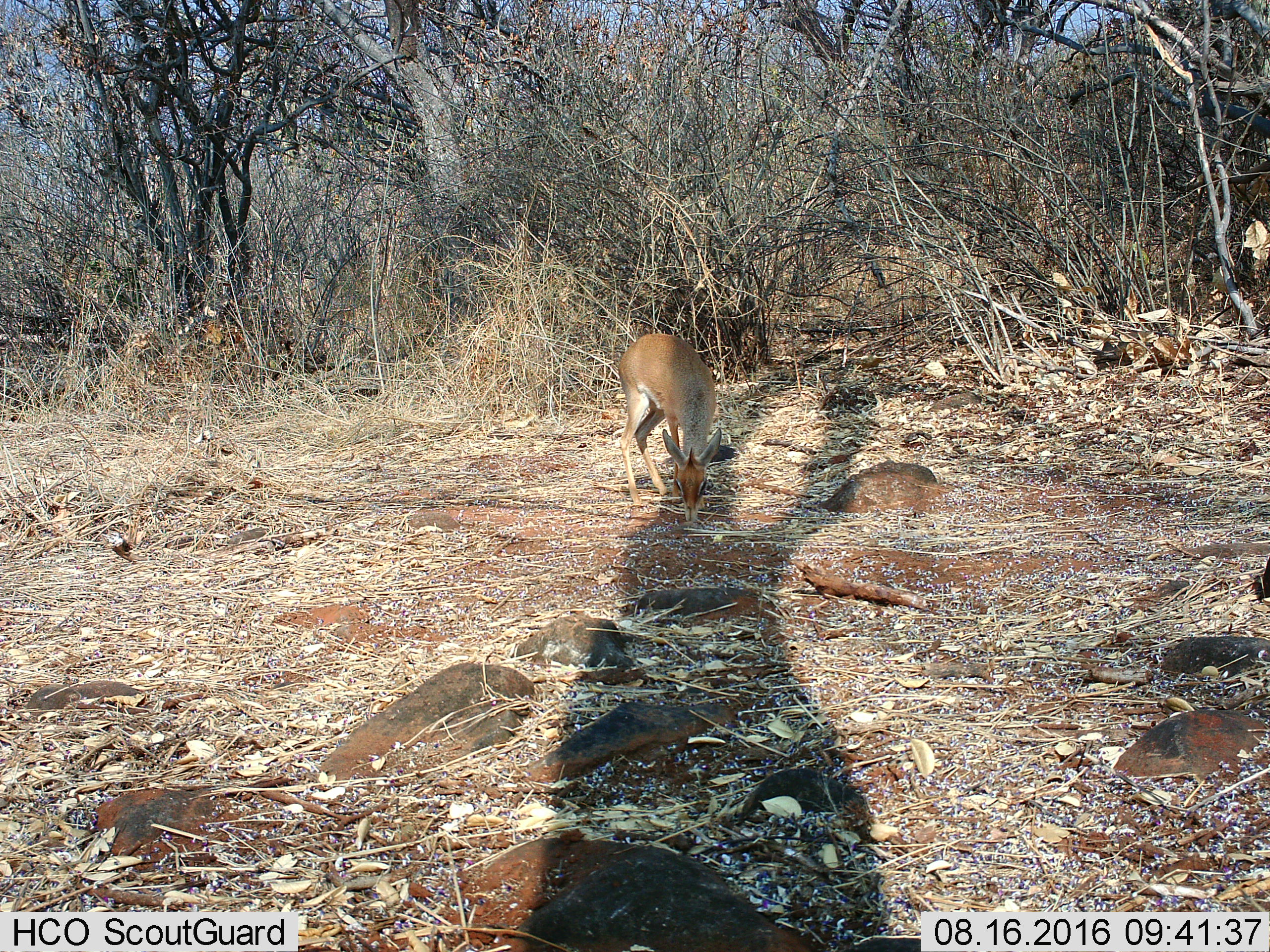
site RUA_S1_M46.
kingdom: Animalia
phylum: Chordata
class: Mammalia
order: Artiodactyla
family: Bovidae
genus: Madoqua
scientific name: Madoqua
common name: dik-dik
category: dikdik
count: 1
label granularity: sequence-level